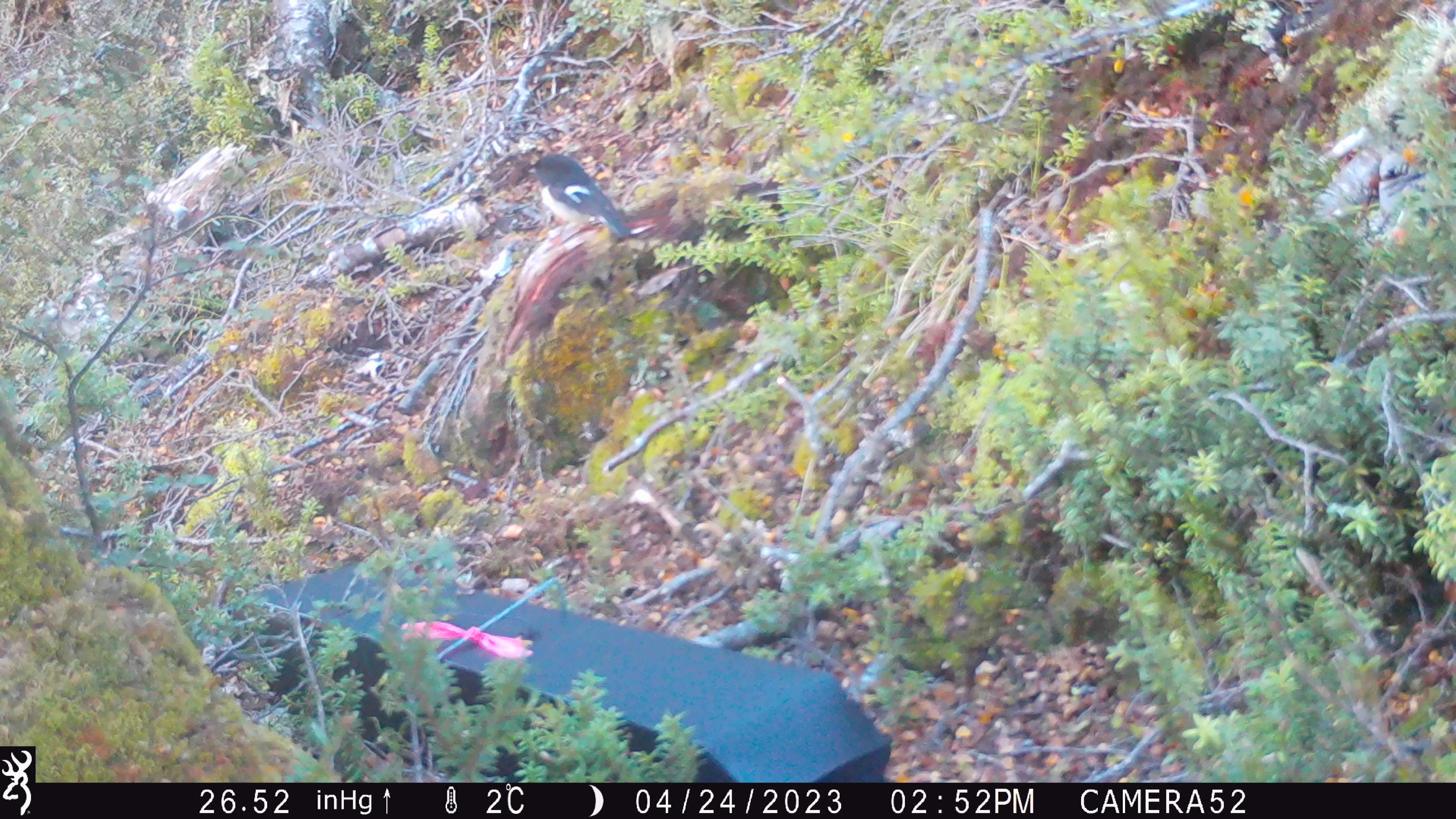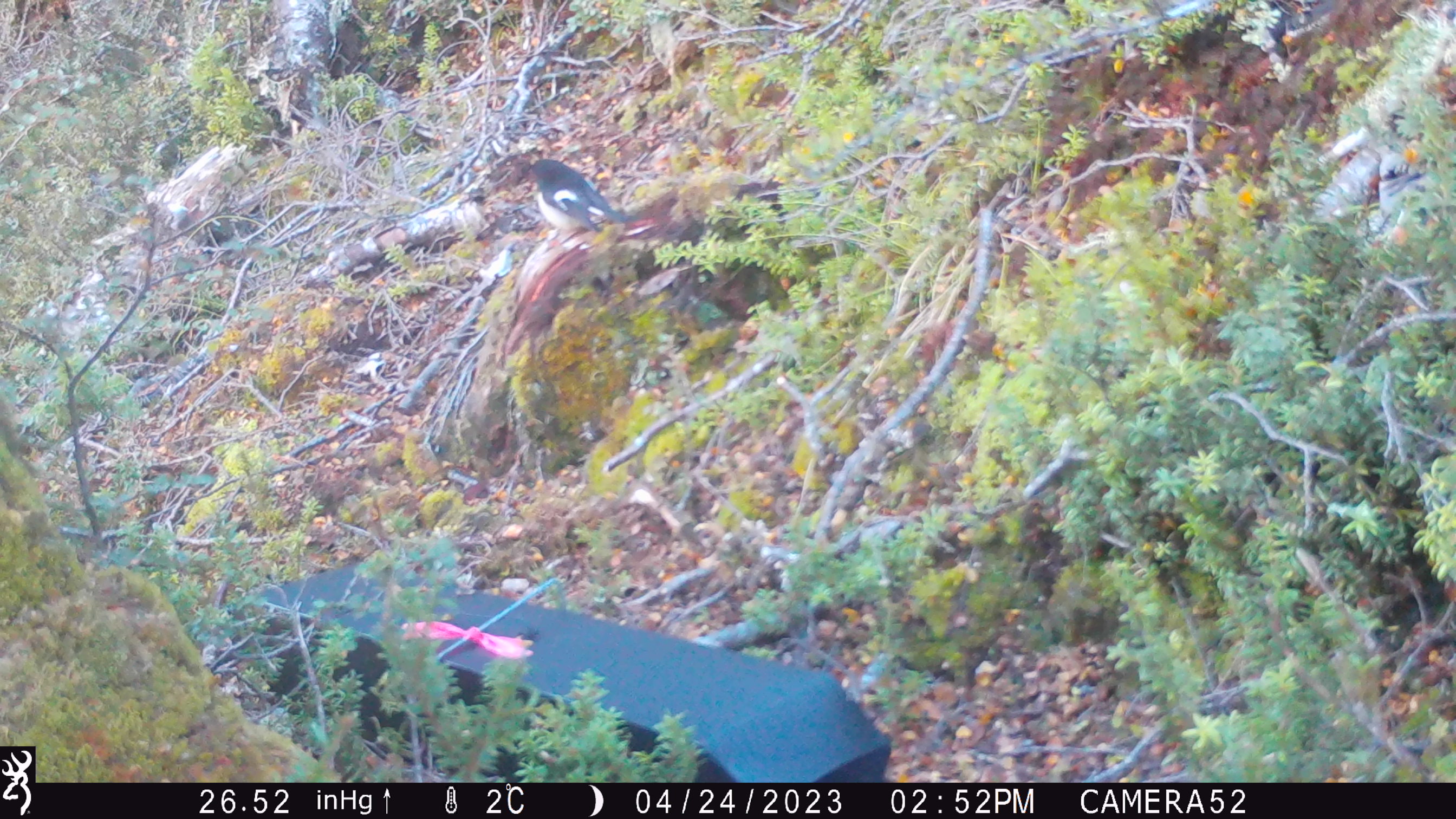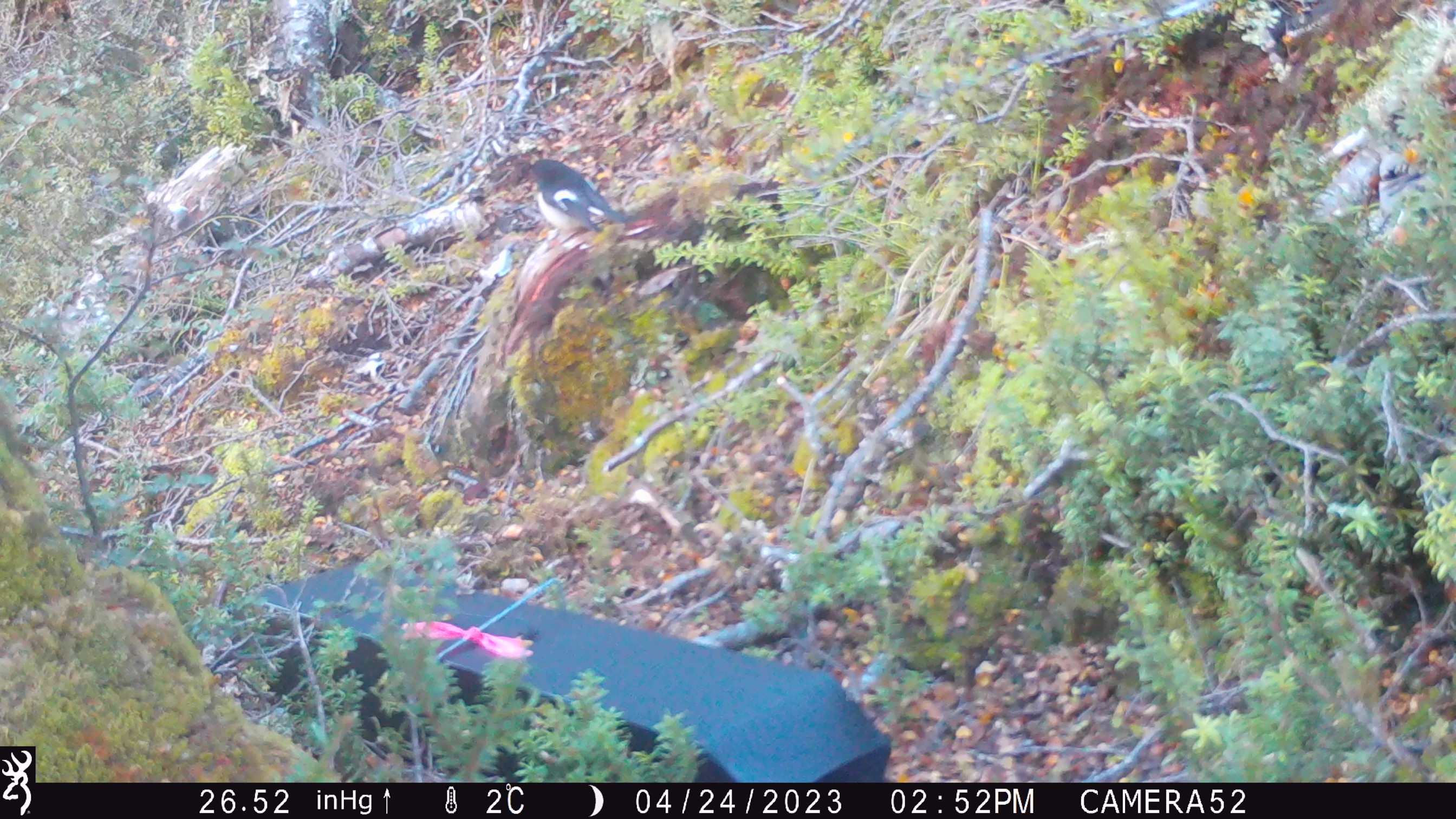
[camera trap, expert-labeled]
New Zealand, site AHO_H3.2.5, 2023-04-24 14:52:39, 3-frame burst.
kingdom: Animalia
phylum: Chordata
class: Aves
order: Passeriformes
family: Petroicidae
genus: Petroica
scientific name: Petroica macrocephala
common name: tomtit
Tomtit (Petroica macrocephala).